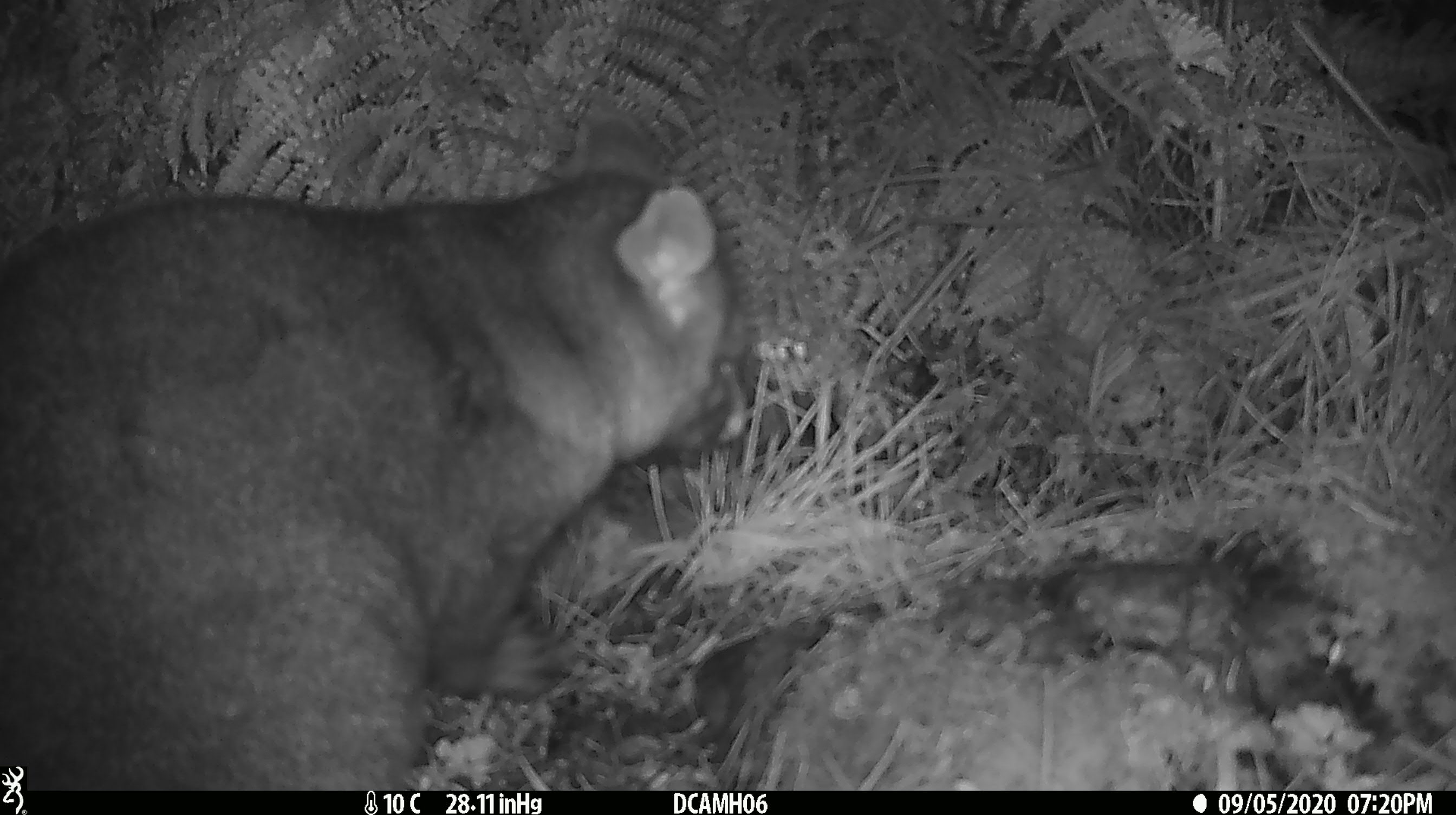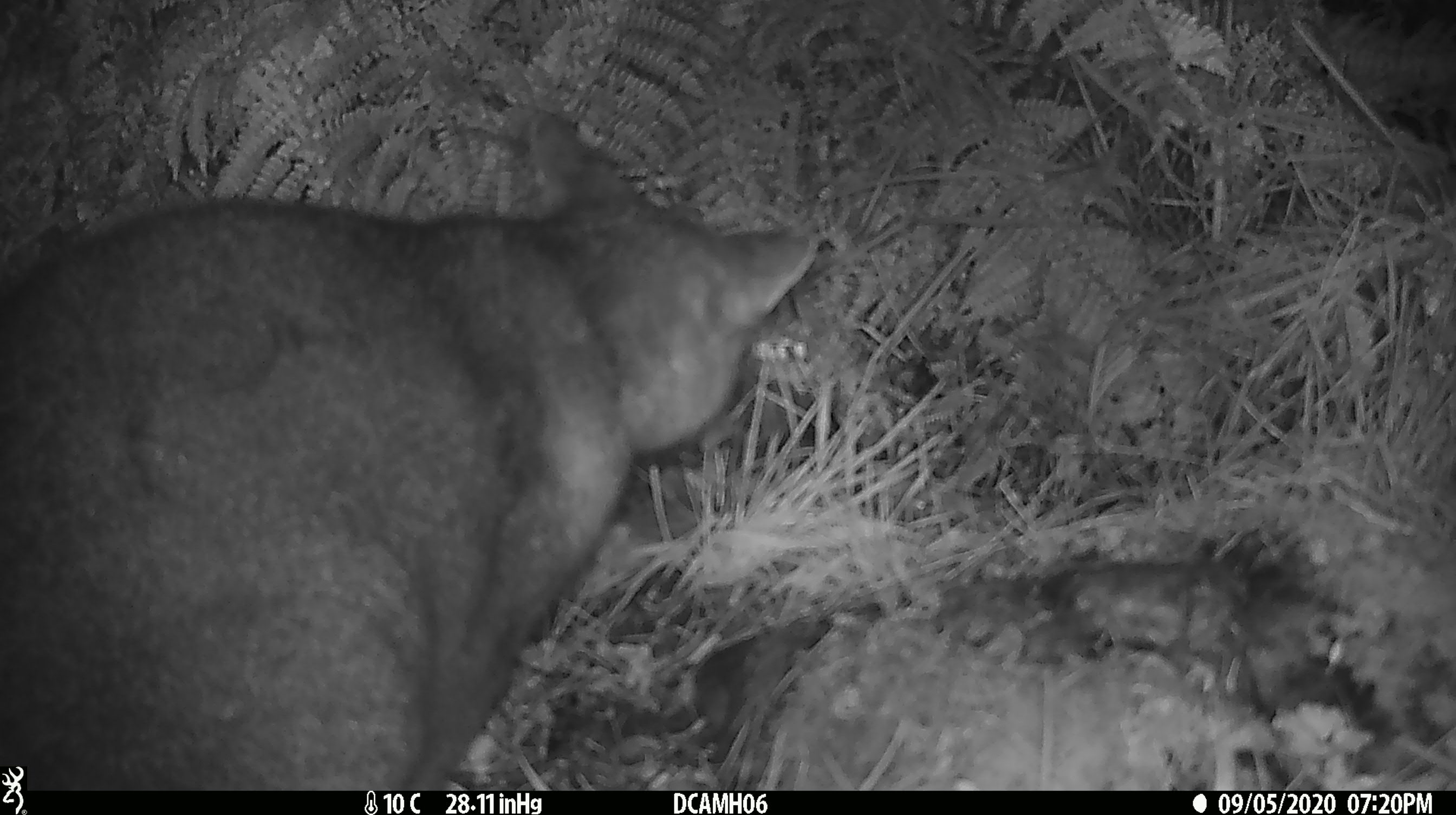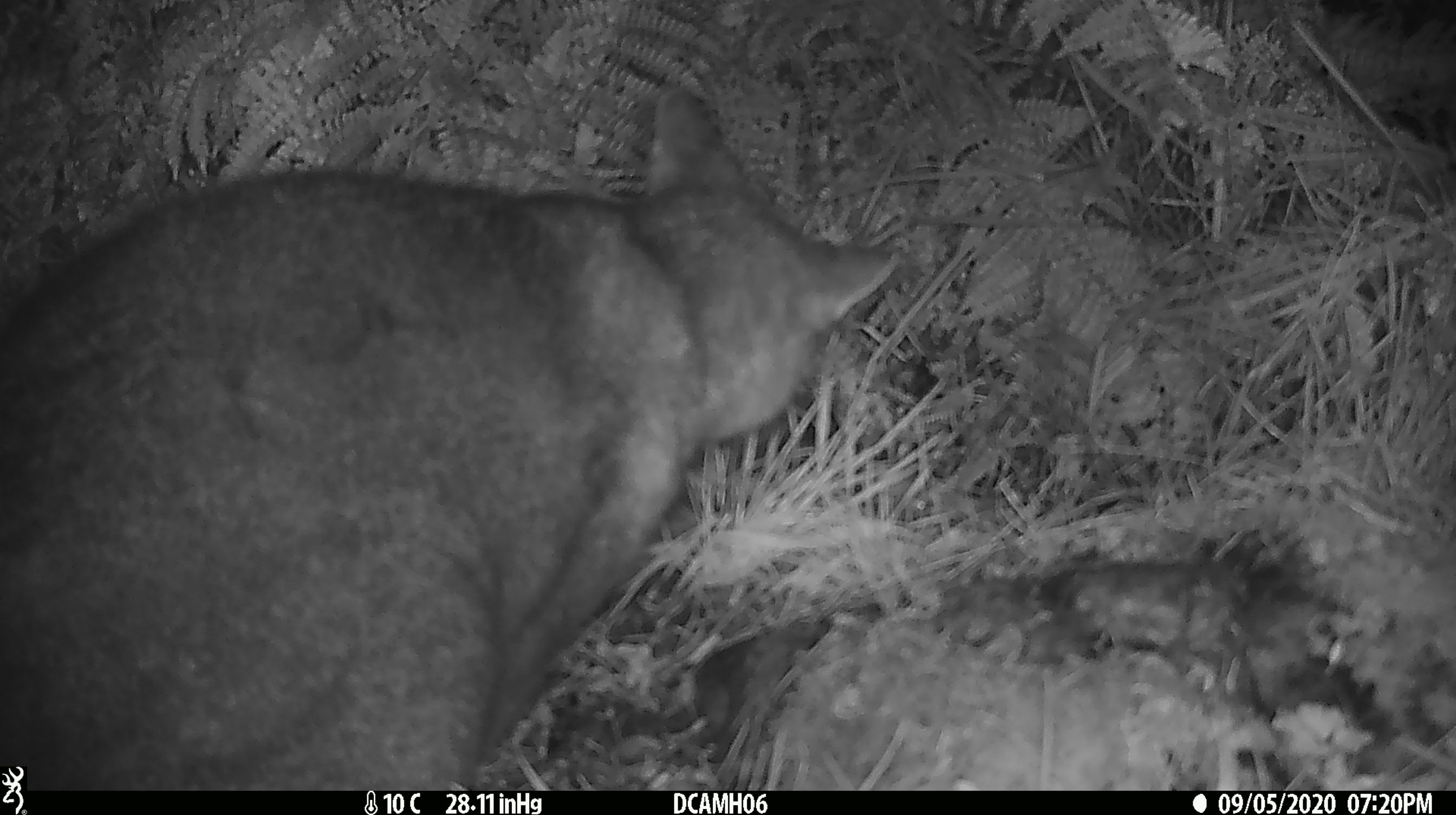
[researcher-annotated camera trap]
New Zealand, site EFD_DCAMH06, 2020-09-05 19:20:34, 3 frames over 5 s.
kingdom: Animalia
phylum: Chordata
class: Mammalia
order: Diprotodontia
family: Phalangeridae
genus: Trichosurus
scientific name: Trichosurus vulpecula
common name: common brushtail possum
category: possum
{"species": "possum (common brushtail possum) (Trichosurus vulpecula)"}